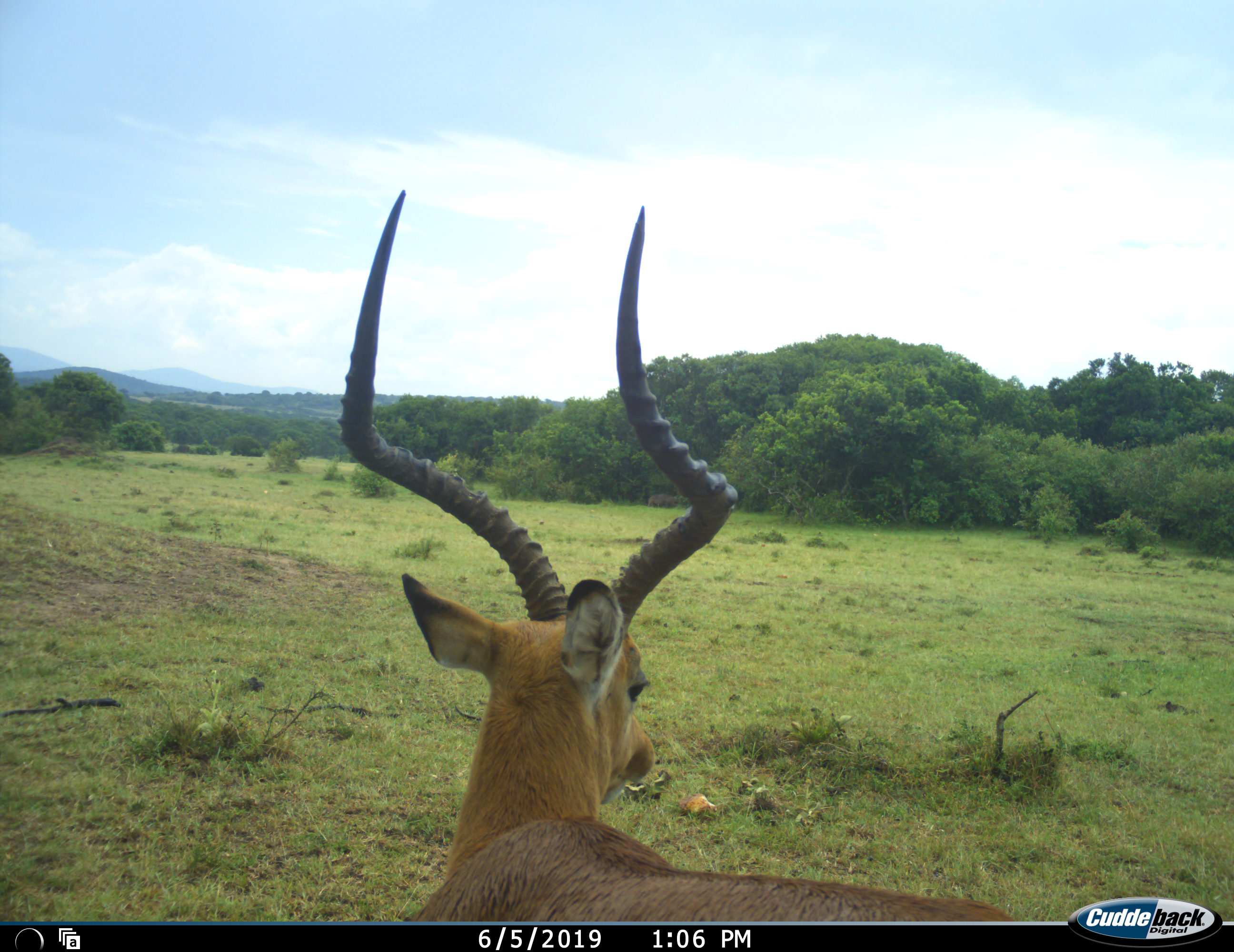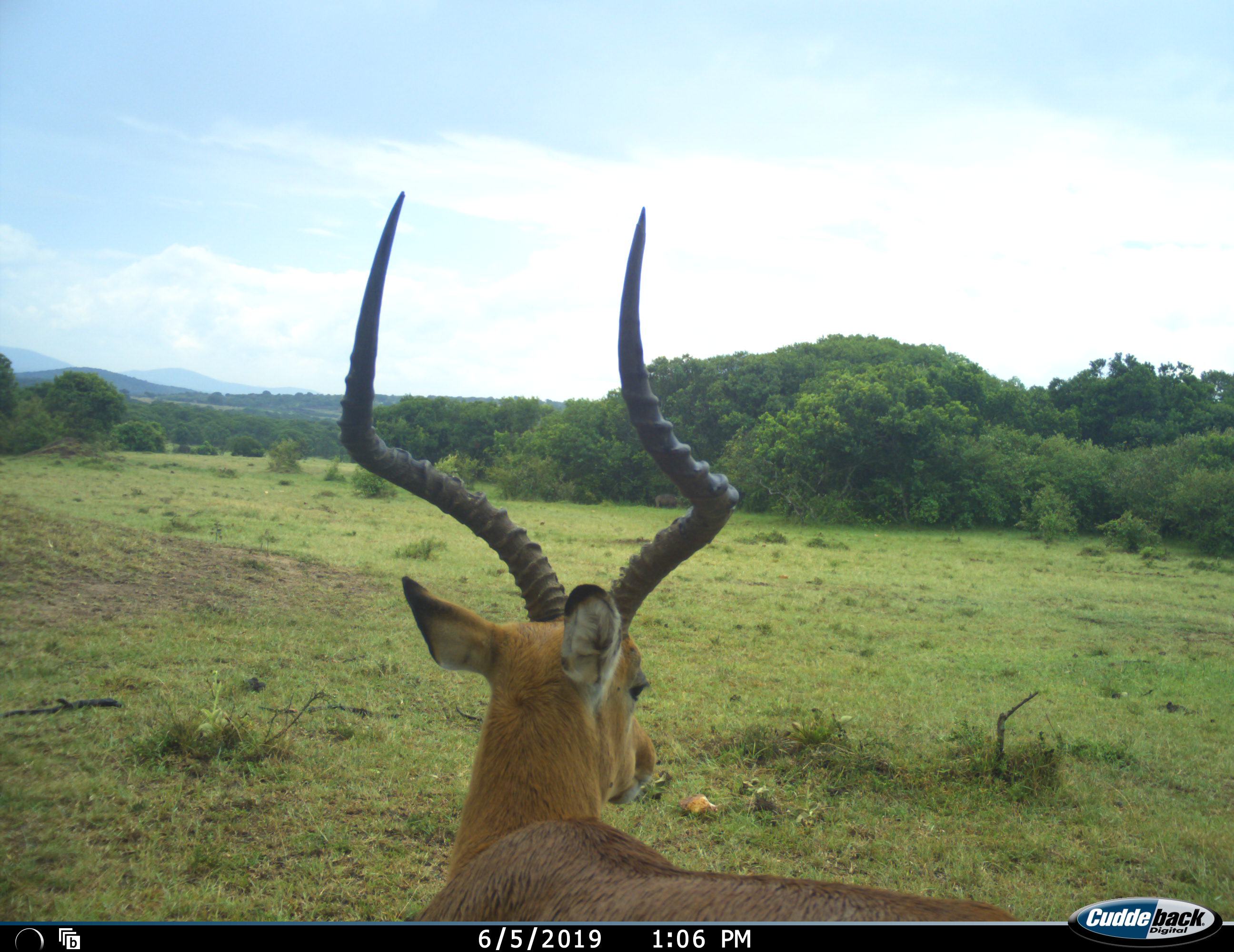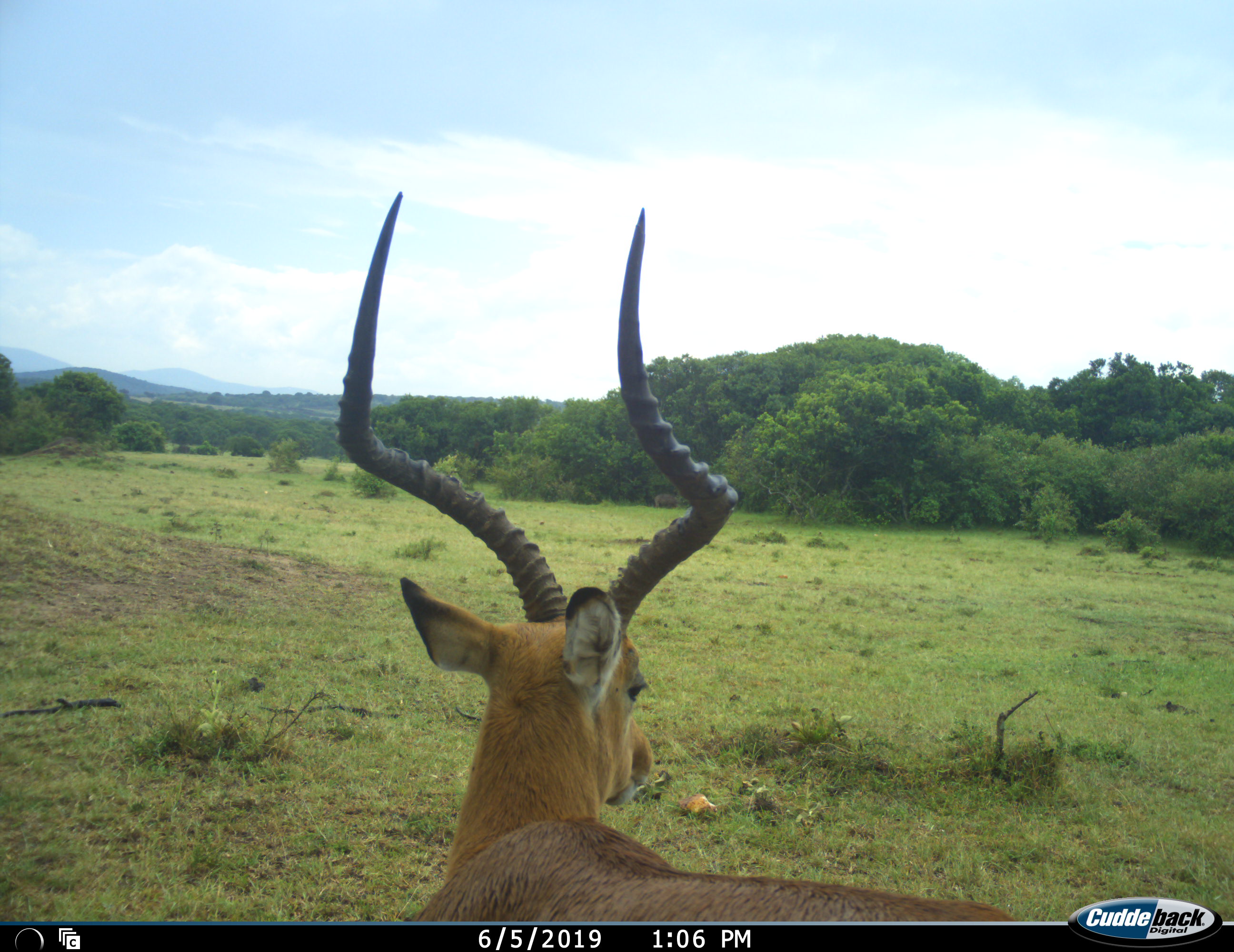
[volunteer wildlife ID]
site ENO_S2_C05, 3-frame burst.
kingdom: Animalia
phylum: Chordata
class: Mammalia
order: Artiodactyla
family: Bovidae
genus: Aepyceros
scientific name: Aepyceros melampus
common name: impala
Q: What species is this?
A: Impala (Aepyceros melampus).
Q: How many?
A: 1.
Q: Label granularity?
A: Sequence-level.